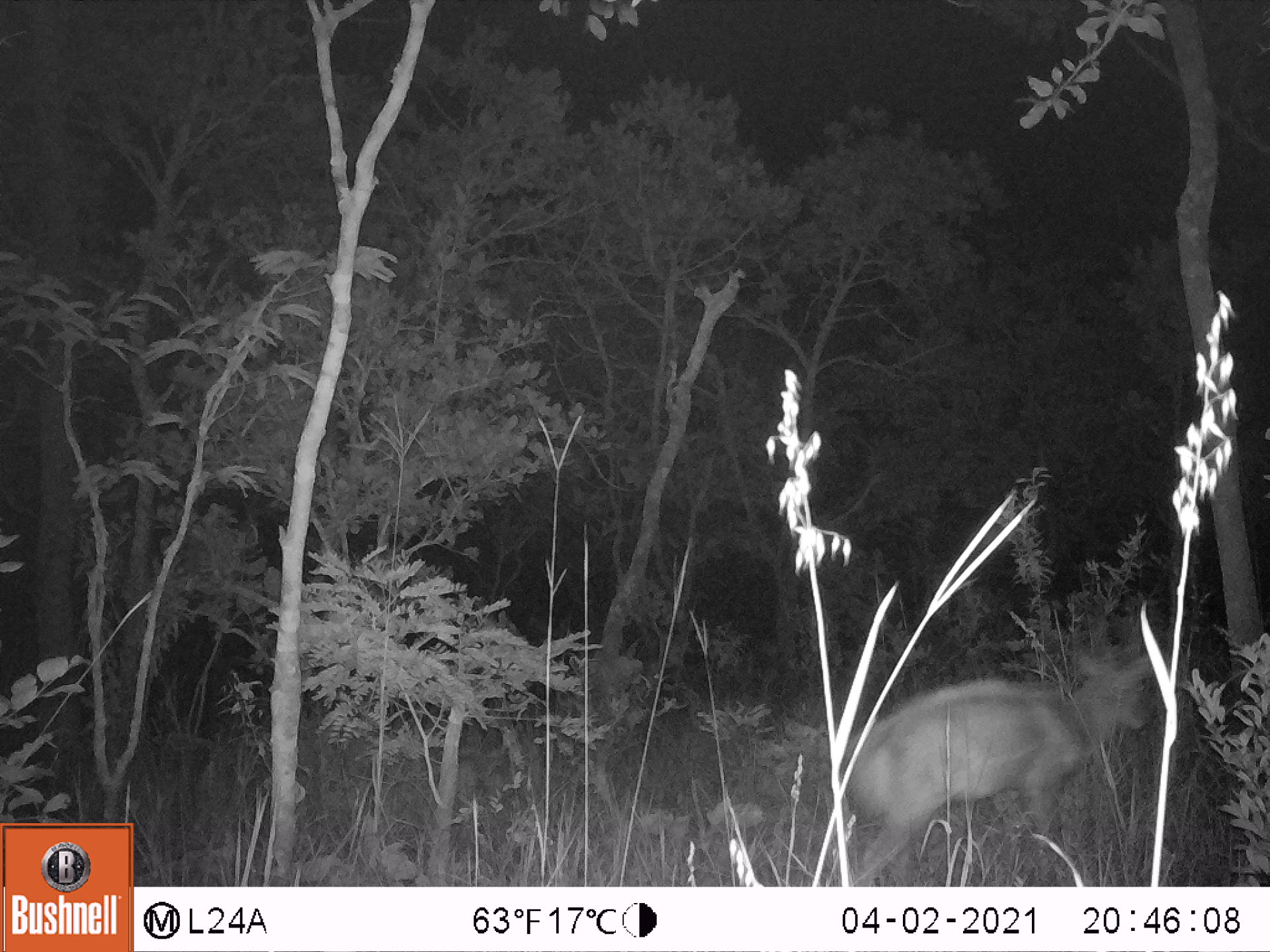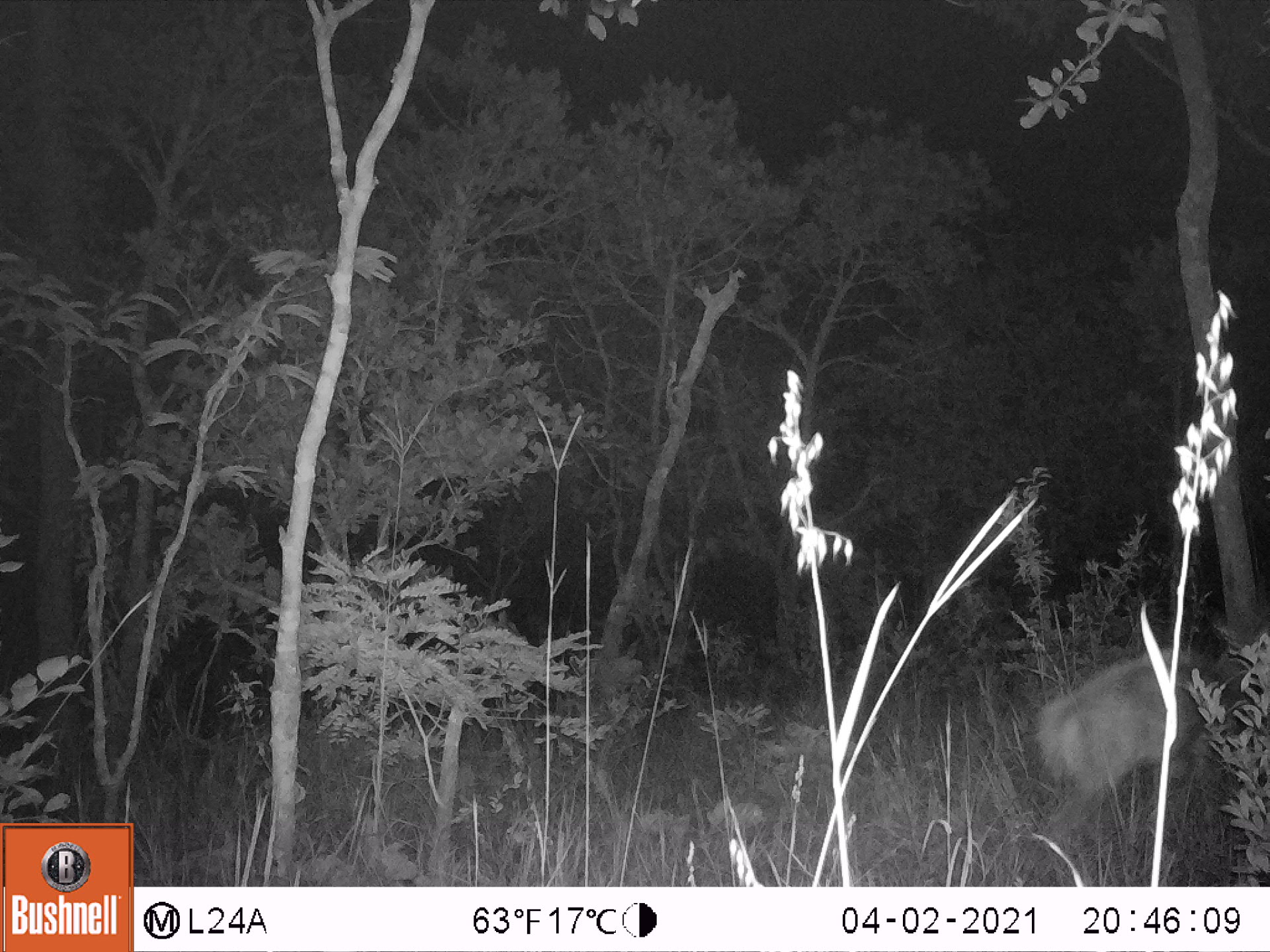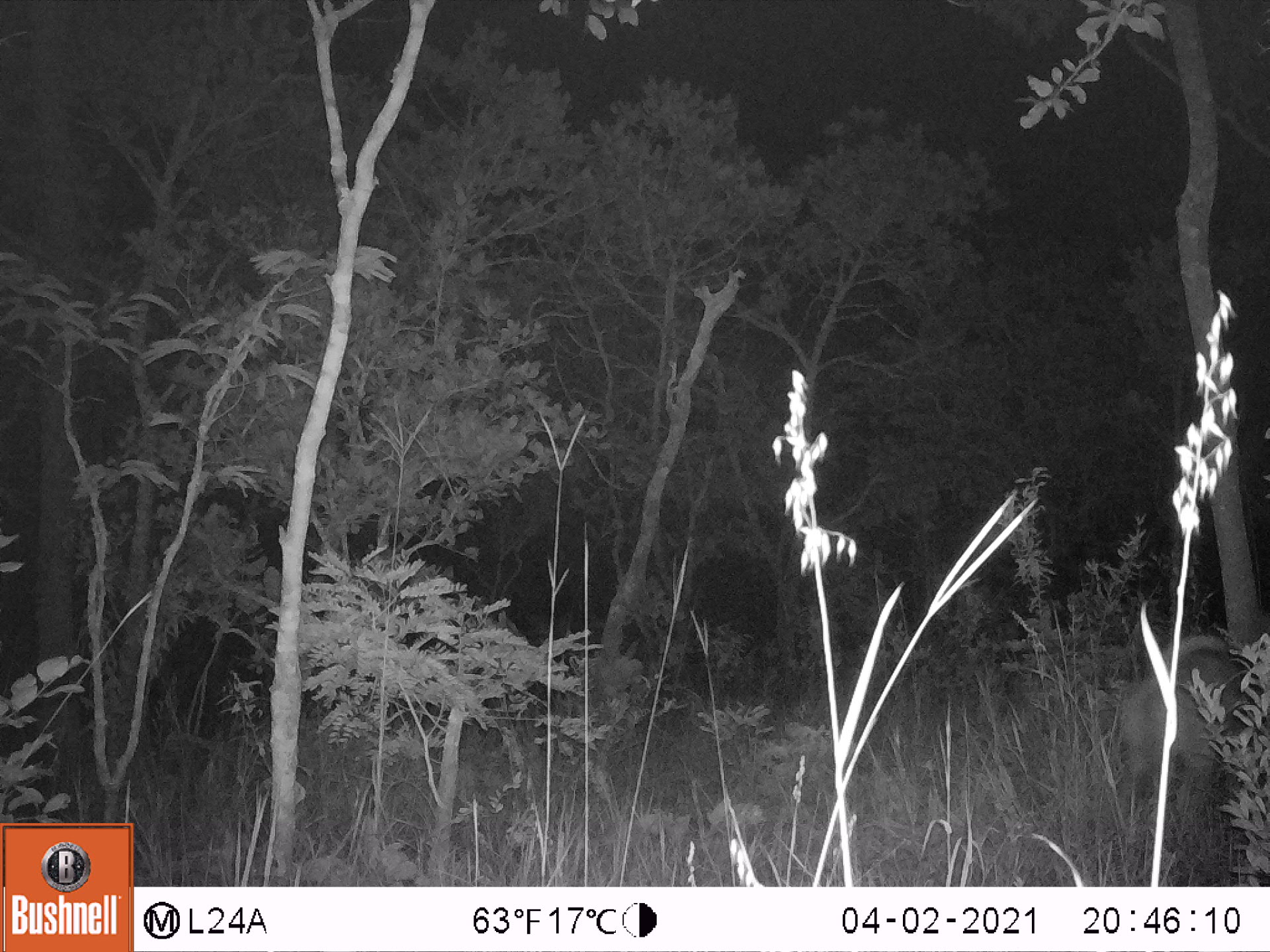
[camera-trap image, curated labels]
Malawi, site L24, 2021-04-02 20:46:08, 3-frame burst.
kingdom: Animalia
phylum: Chordata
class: Mammalia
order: Artiodactyla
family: Bovidae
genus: Tragelaphus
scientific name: Tragelaphus sylvaticus sylvaticus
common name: cape bushbuck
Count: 1.